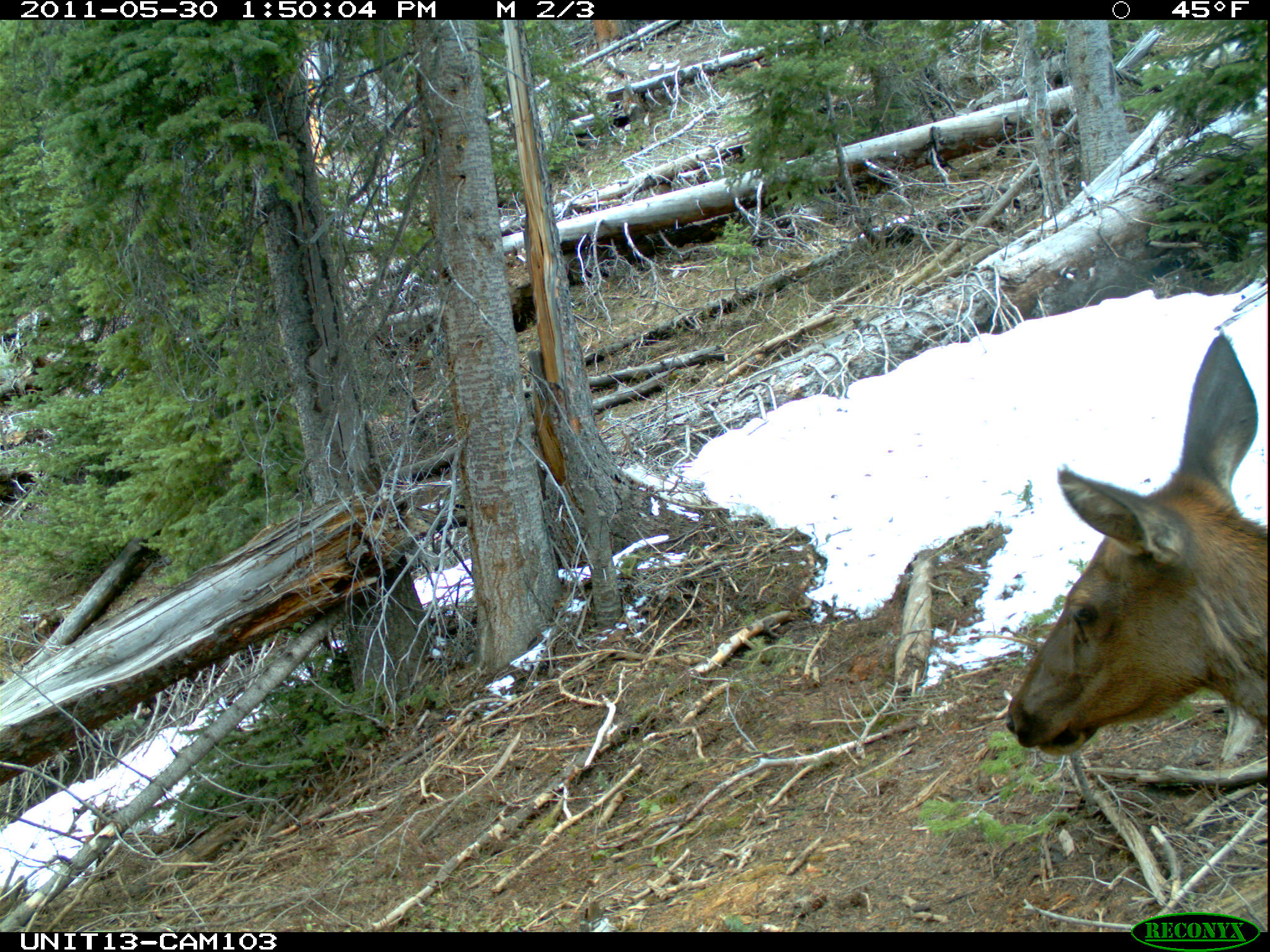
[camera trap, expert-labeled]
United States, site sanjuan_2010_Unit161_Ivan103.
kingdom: Animalia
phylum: Chordata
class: Mammalia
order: Artiodactyla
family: Cervidae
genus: Cervus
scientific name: Cervus elaphus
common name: red deer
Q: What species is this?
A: Cervus elaphus (red deer).